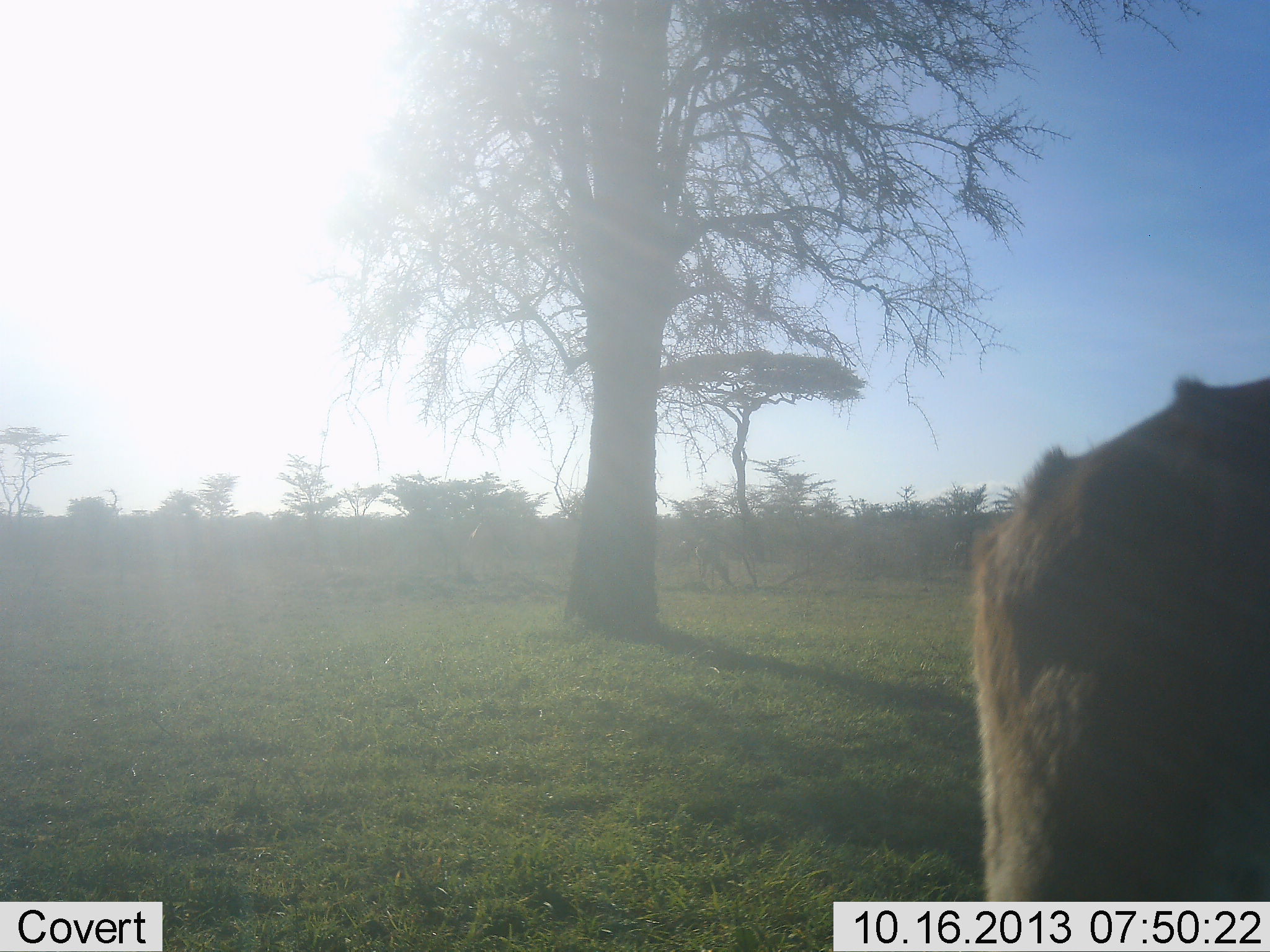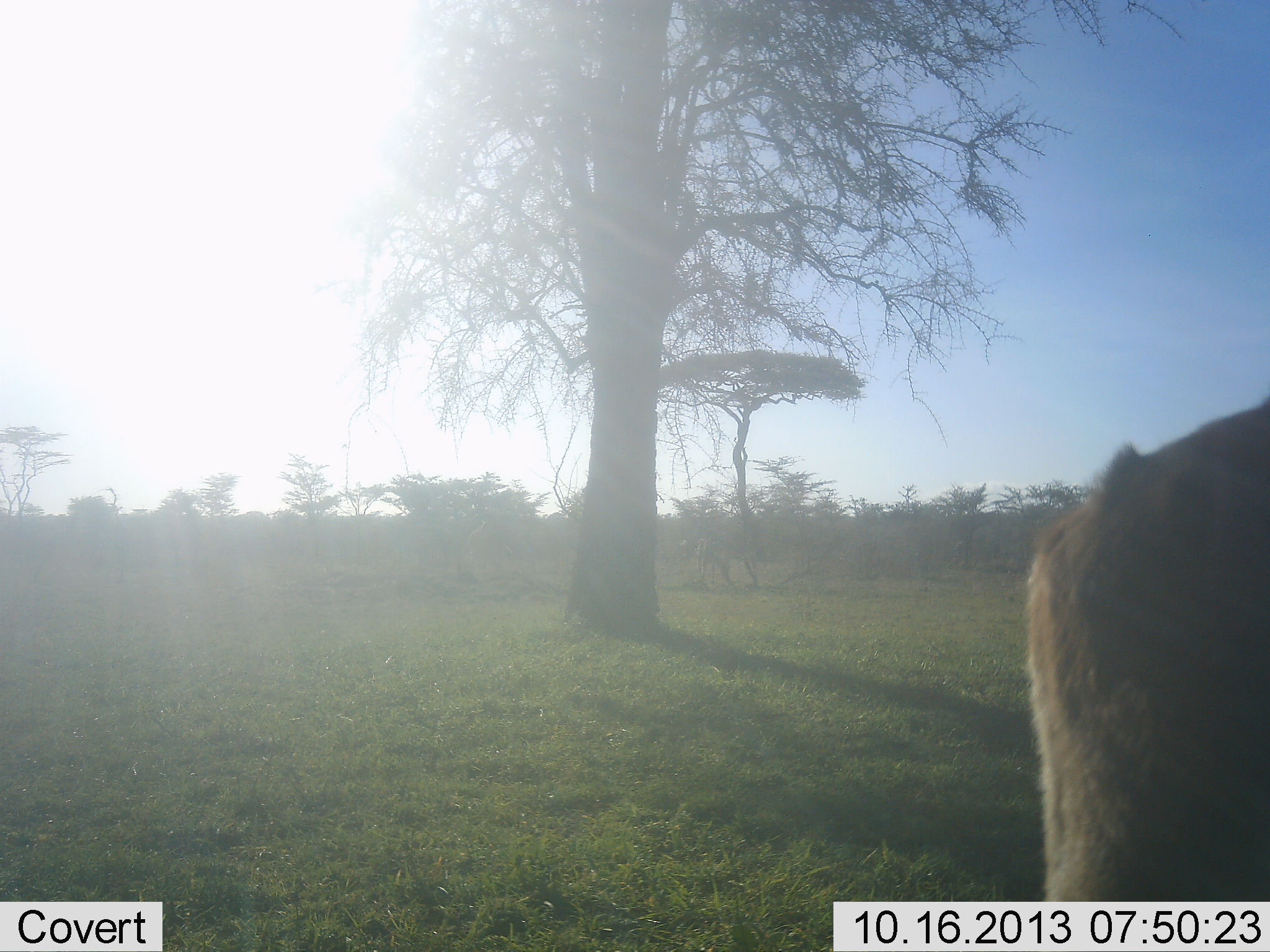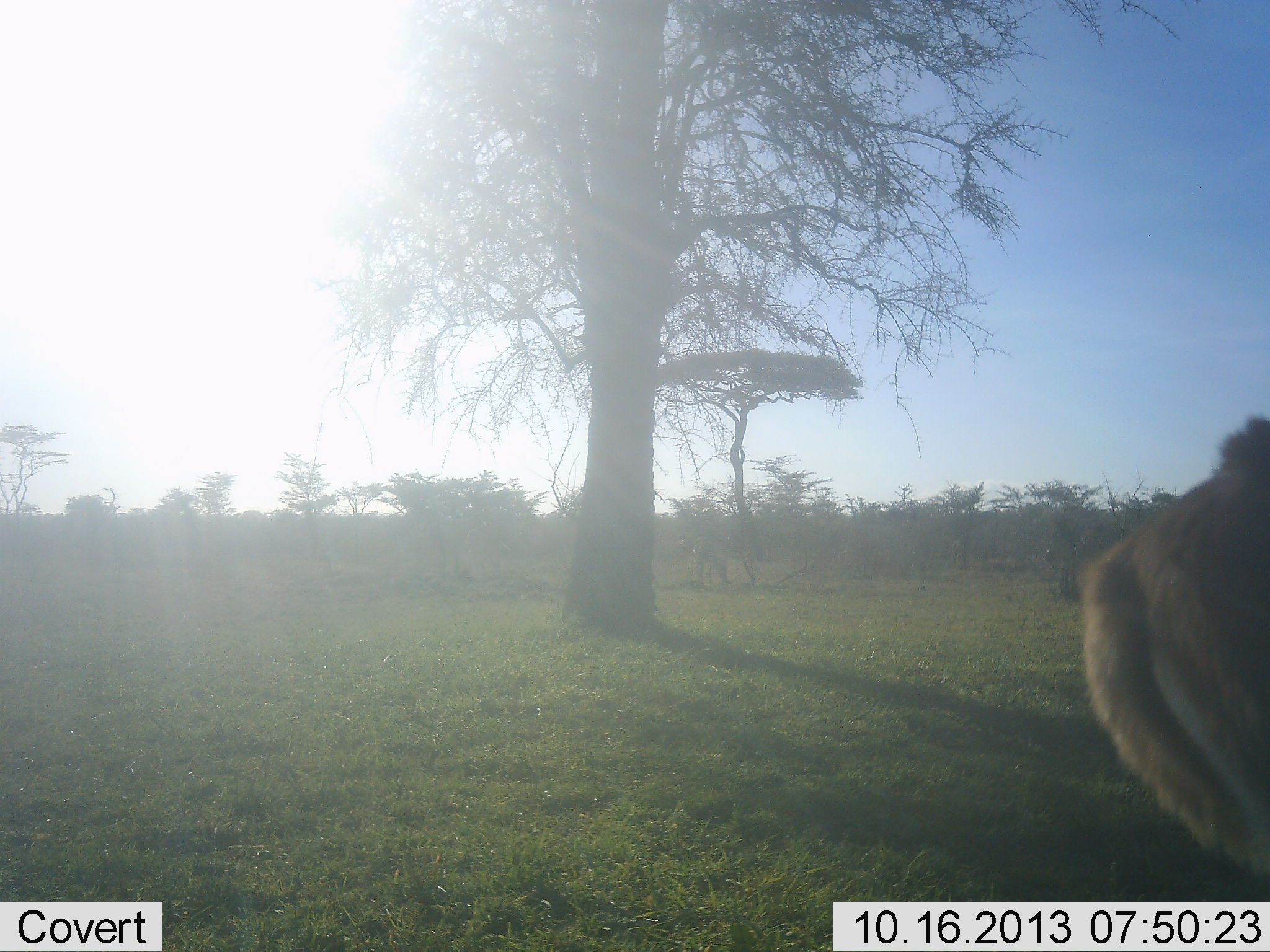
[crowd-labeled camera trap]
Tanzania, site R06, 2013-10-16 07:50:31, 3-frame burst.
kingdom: Animalia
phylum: Chordata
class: Mammalia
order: Artiodactyla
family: Bovidae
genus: Aepyceros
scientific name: Aepyceros melampus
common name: impala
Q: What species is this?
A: Impala (Aepyceros melampus).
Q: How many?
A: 1.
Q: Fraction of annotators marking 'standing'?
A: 17%.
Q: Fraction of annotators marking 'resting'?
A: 0%.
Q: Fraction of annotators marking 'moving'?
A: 83%.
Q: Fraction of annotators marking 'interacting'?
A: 0%.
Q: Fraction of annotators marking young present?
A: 0%.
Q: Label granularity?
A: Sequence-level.